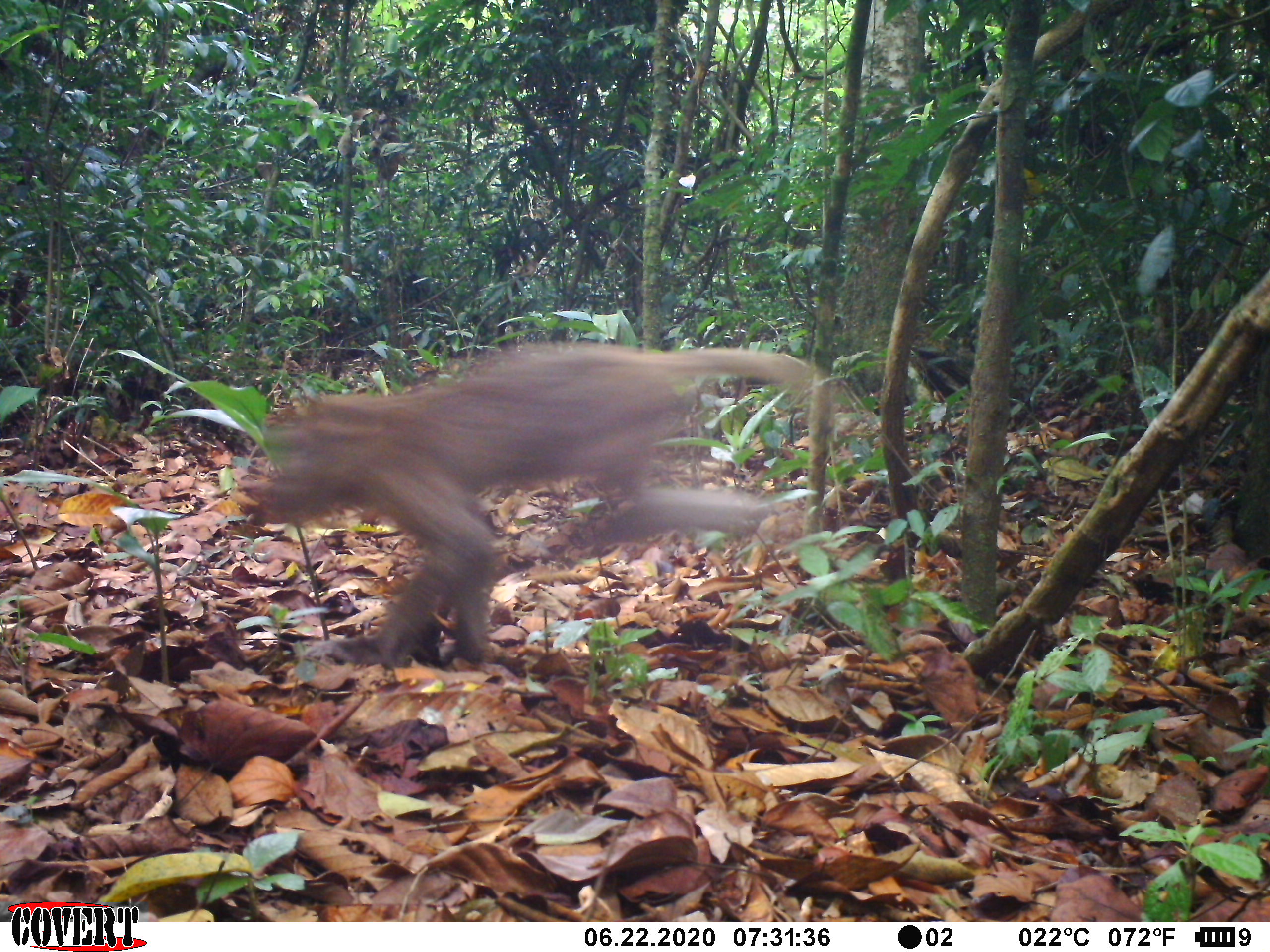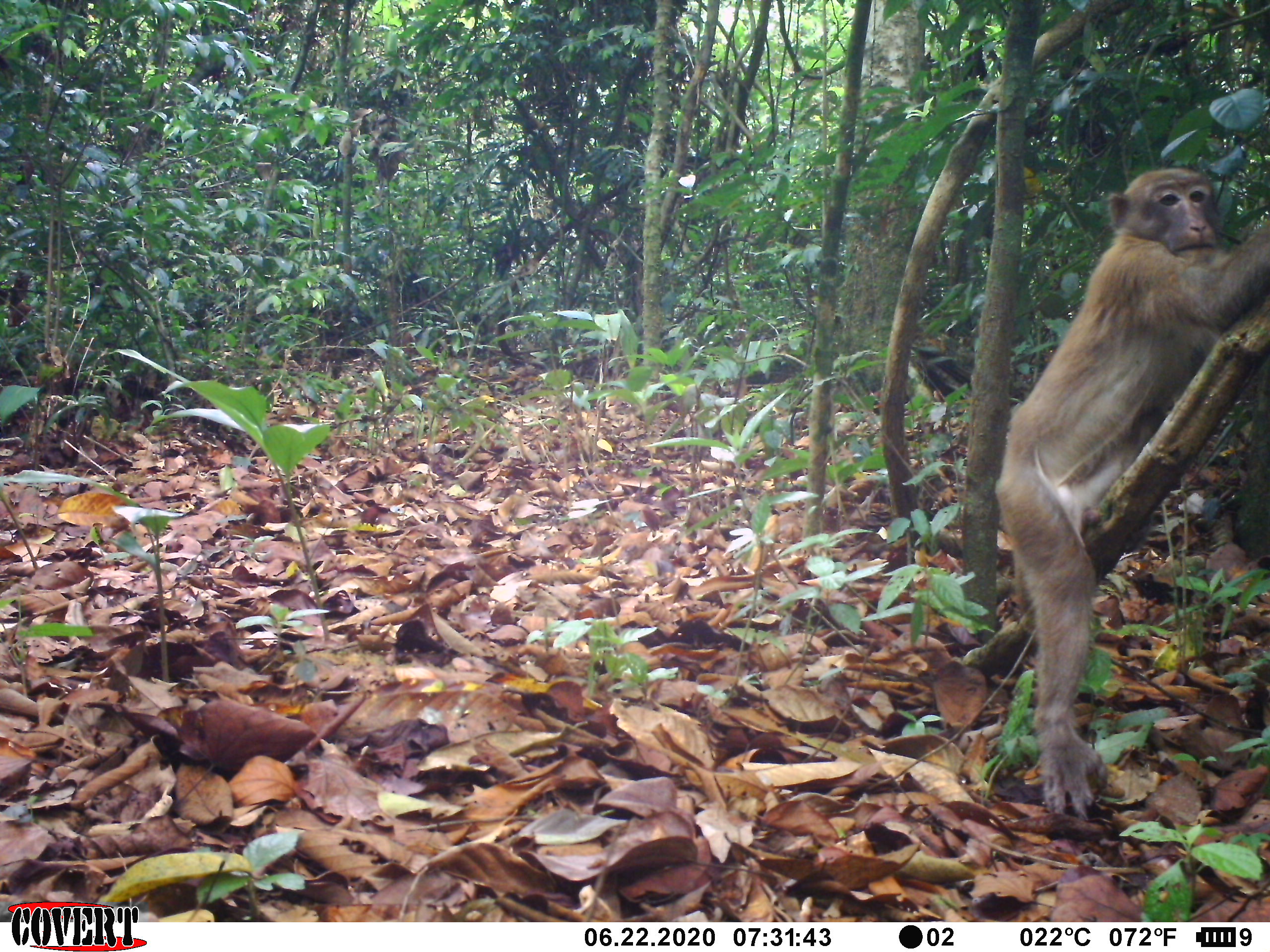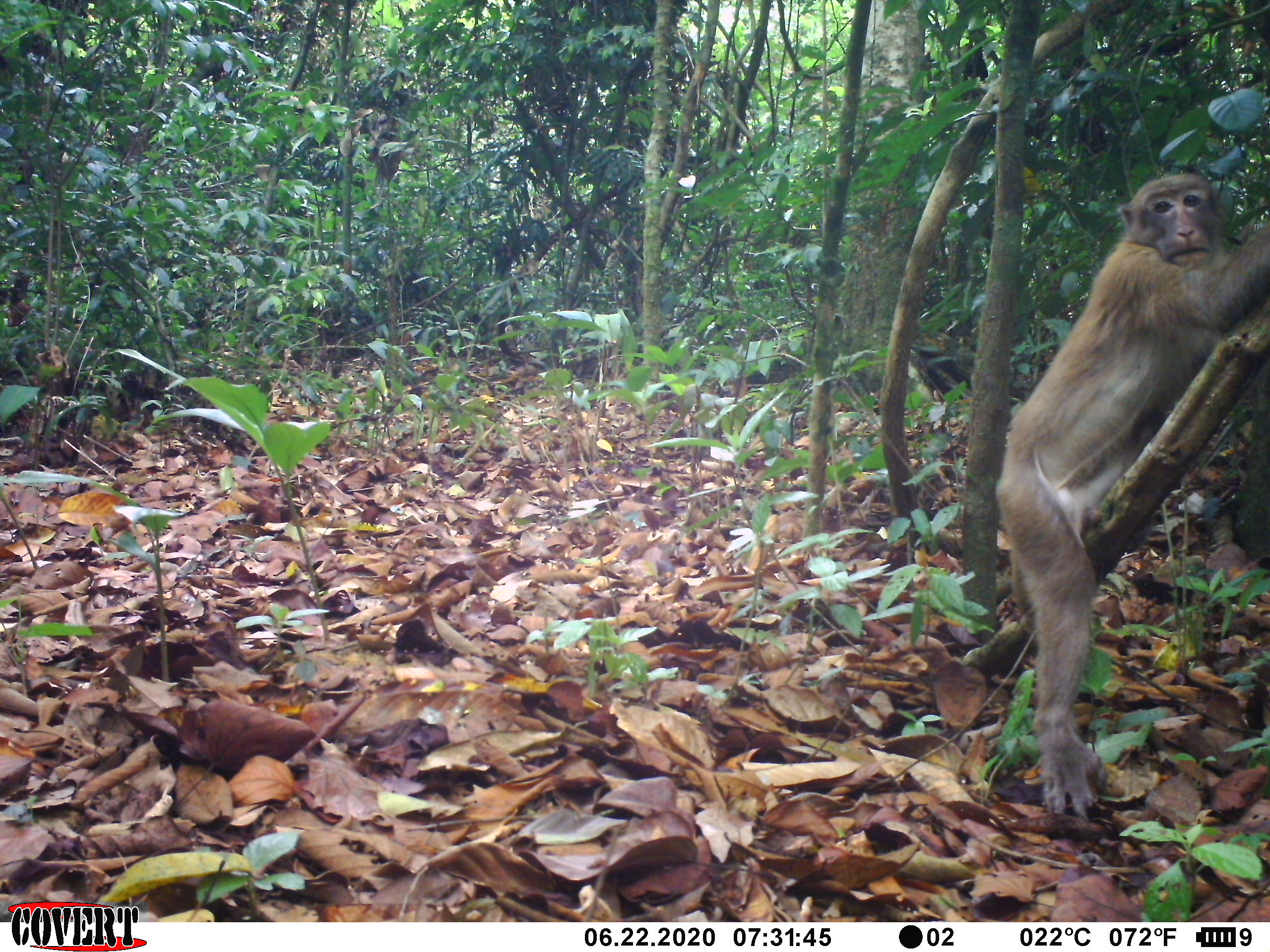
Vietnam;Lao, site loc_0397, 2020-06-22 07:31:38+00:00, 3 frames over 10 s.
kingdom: Animalia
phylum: Chordata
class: Mammalia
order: Primates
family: Cercopithecidae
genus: Macaca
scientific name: Macaca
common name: macaques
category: assam or rhesus macaque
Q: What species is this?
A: Assam or rhesus macaque (macaques) (Macaca).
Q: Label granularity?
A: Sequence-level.